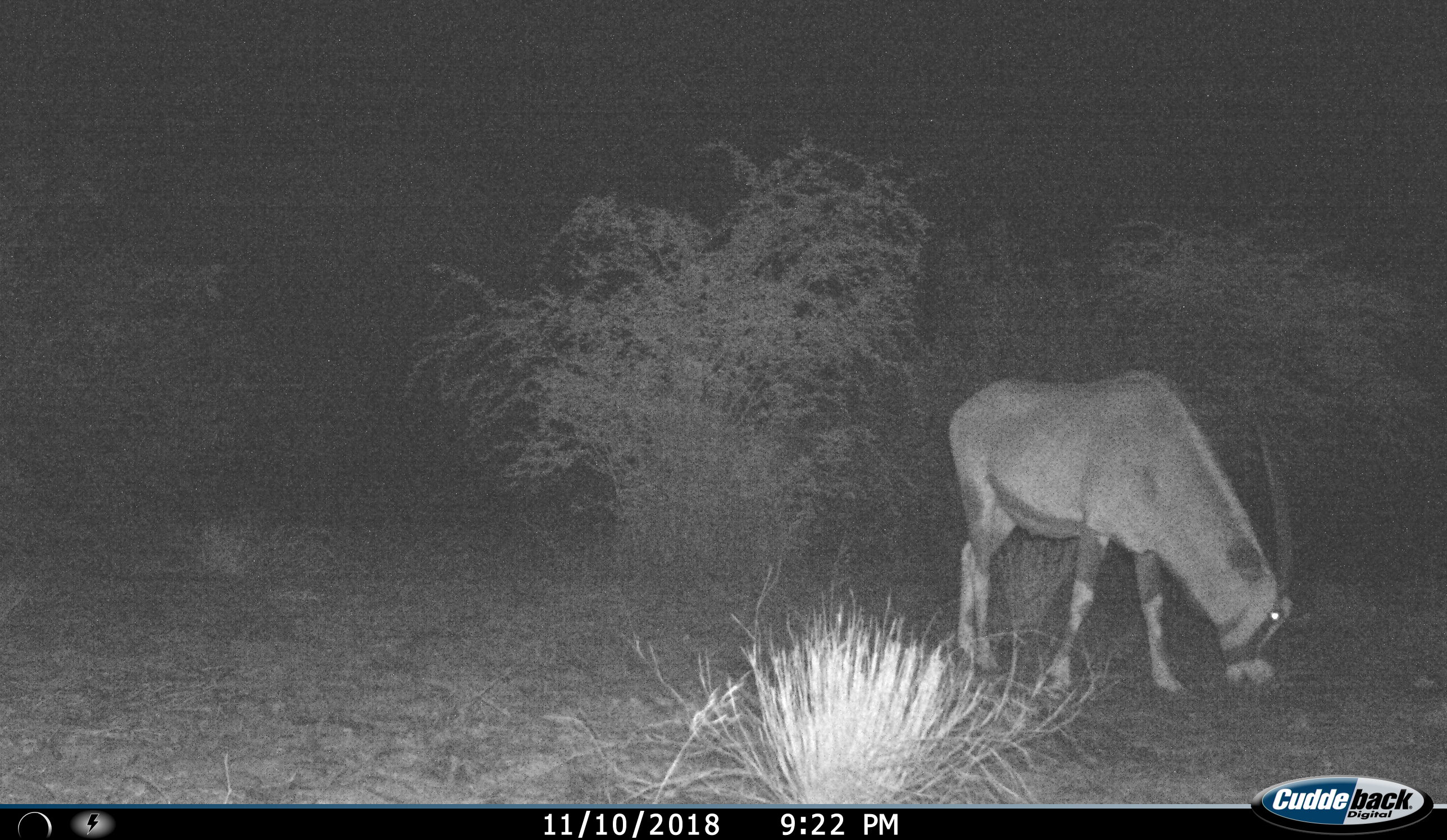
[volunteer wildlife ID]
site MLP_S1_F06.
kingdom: Animalia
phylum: Chordata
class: Mammalia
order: Artiodactyla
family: Bovidae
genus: Oryx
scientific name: Oryx gazella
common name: gemsbok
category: oryx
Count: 1.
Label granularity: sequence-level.